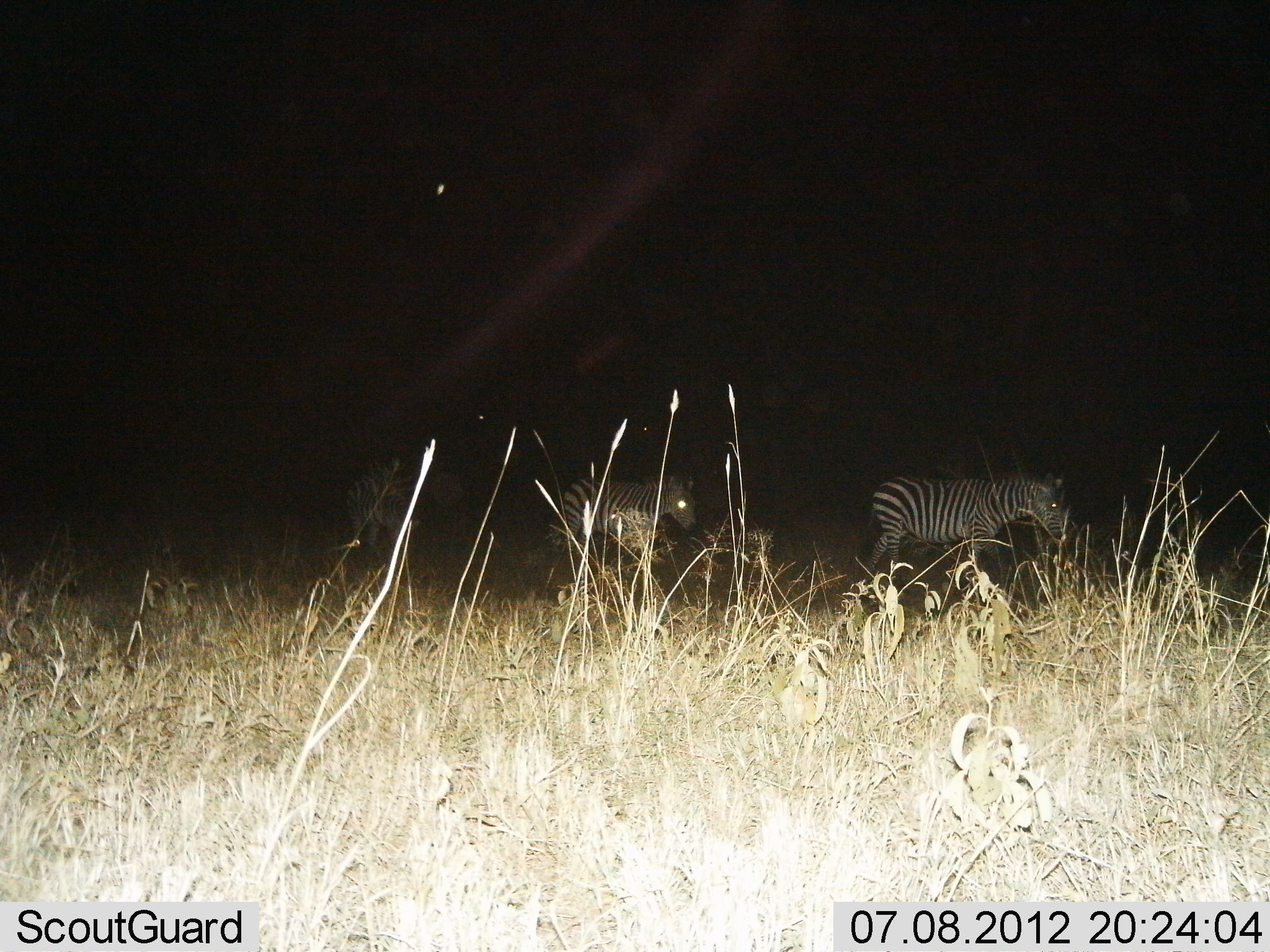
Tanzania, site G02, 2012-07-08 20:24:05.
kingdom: Animalia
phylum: Chordata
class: Mammalia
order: Perissodactyla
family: Equidae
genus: Equus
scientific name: Equus quagga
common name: plains zebra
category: zebra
Zebra (plains zebra) (Equus quagga), count 3. Behavior (volunteer vote fractions): standing 20%, resting 0%, moving 80%, interacting 0%. Young present (vote fraction): 0%. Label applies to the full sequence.